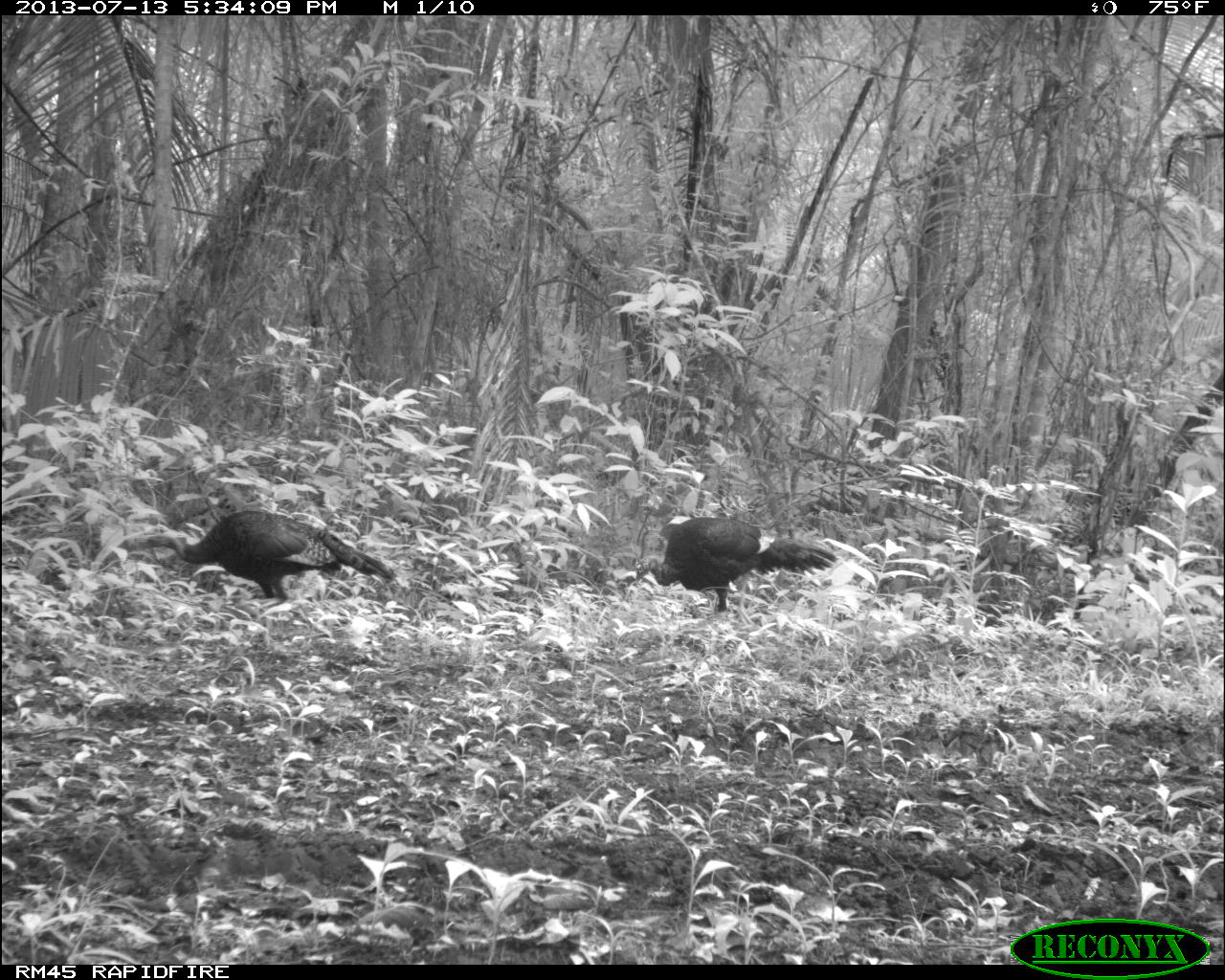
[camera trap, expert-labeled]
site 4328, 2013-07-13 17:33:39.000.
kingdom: Animalia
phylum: Chordata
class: Aves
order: Galliformes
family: Phasianidae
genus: Meleagris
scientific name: Meleagris ocellata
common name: ocellated turkey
Meleagris ocellata (ocellated turkey), count 2.